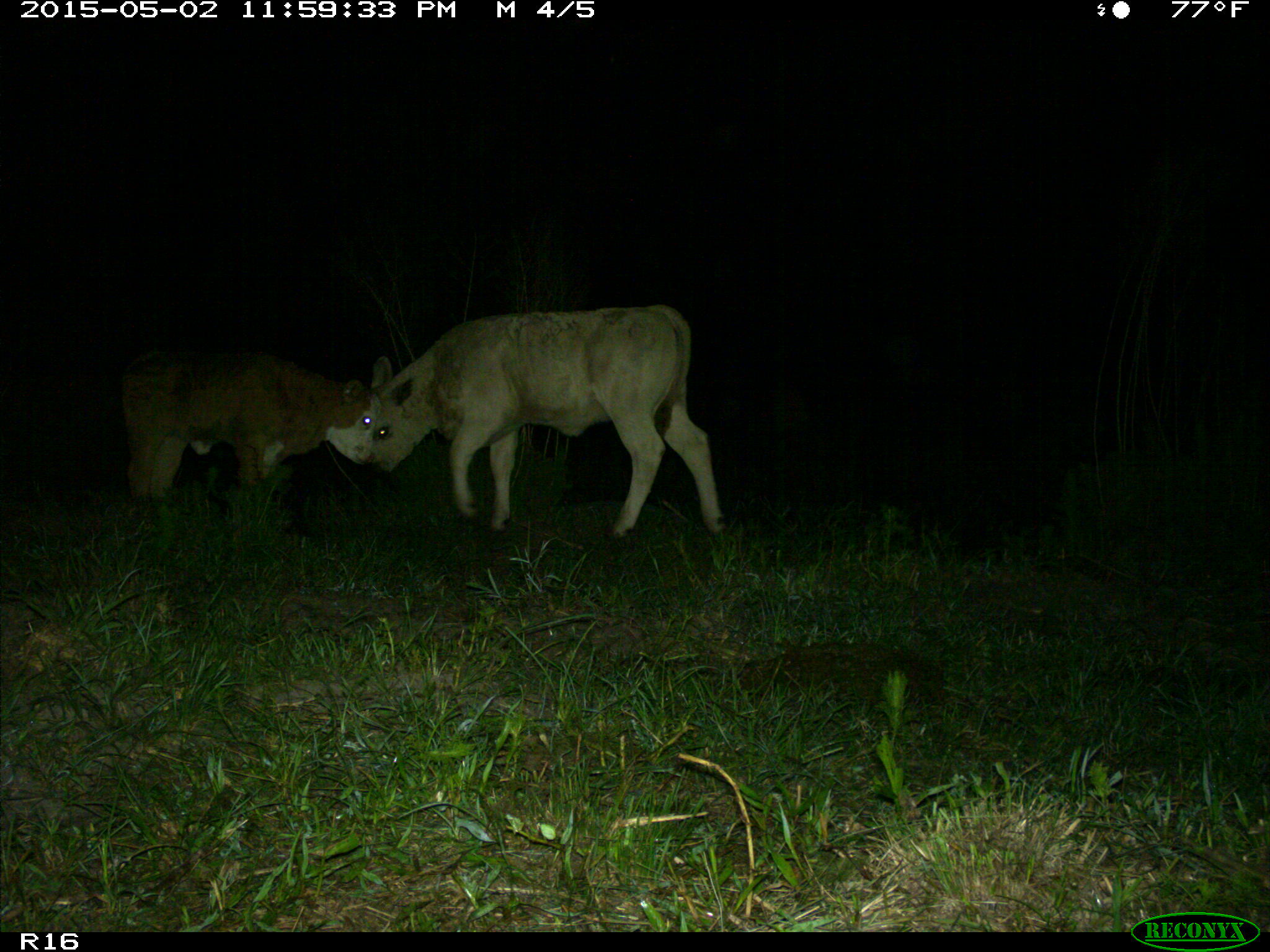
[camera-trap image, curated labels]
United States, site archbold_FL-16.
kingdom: Animalia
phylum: Chordata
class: Mammalia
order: Artiodactyla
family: Bovidae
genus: Bos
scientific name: Bos taurus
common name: domestic cow